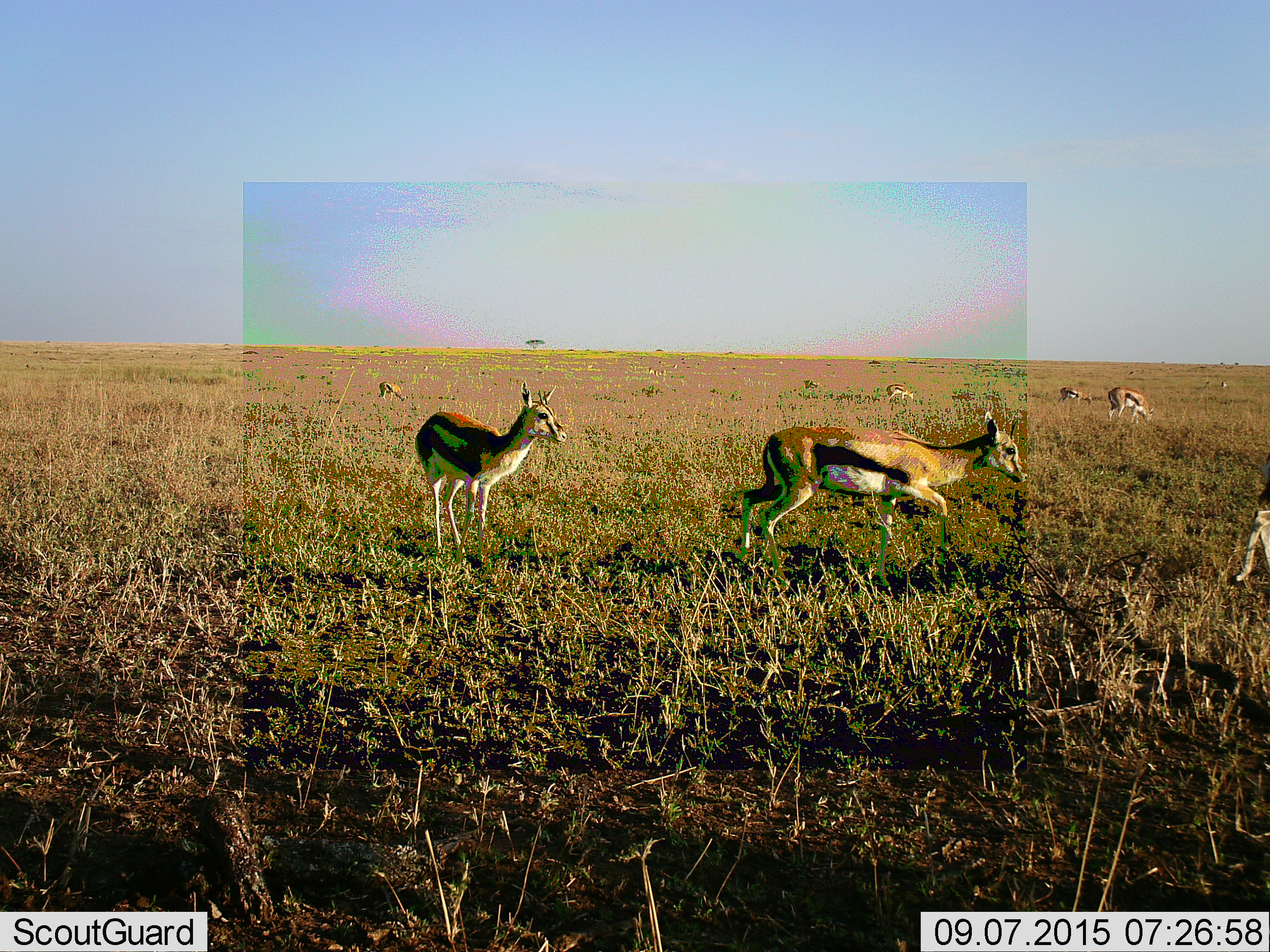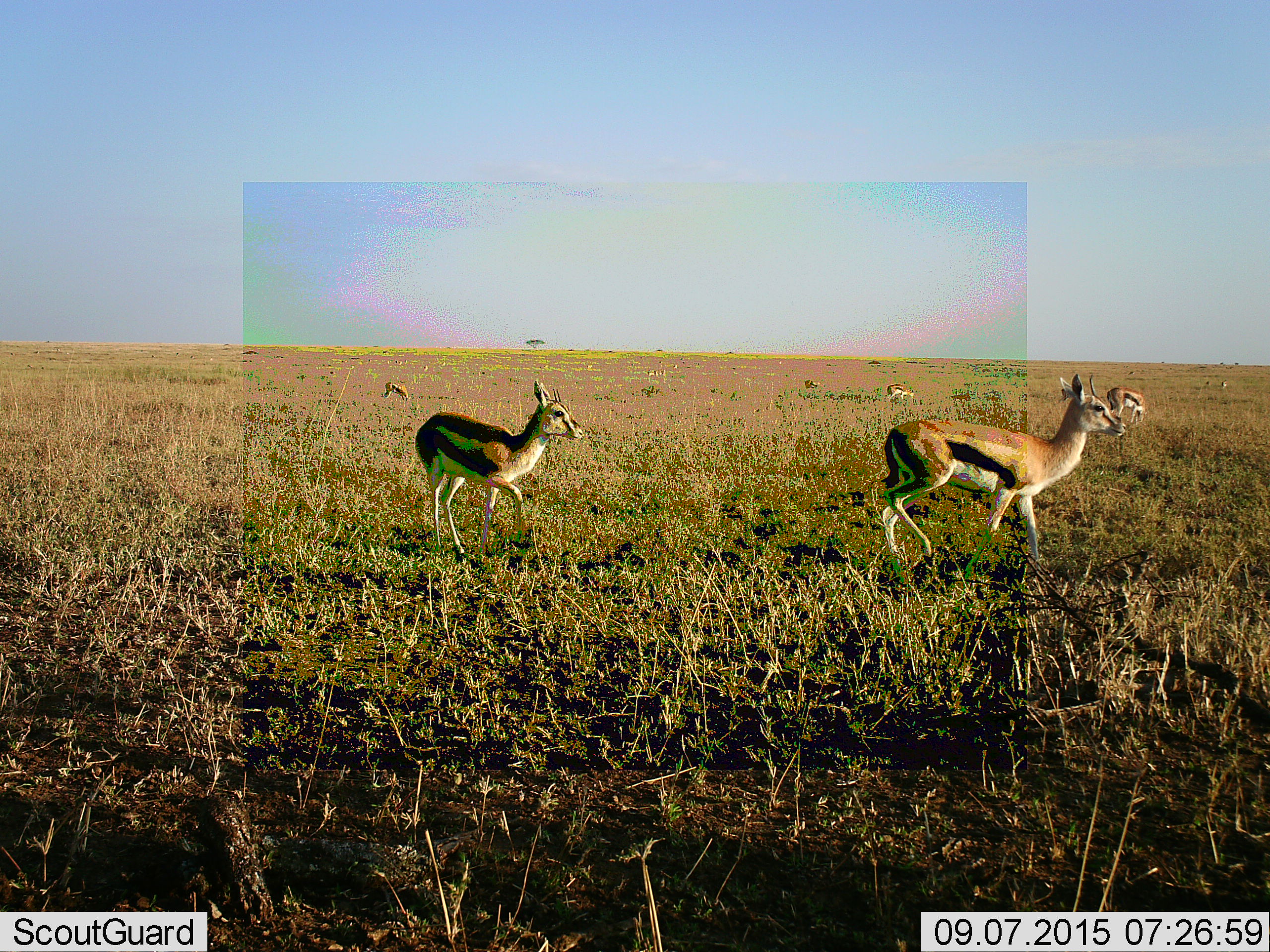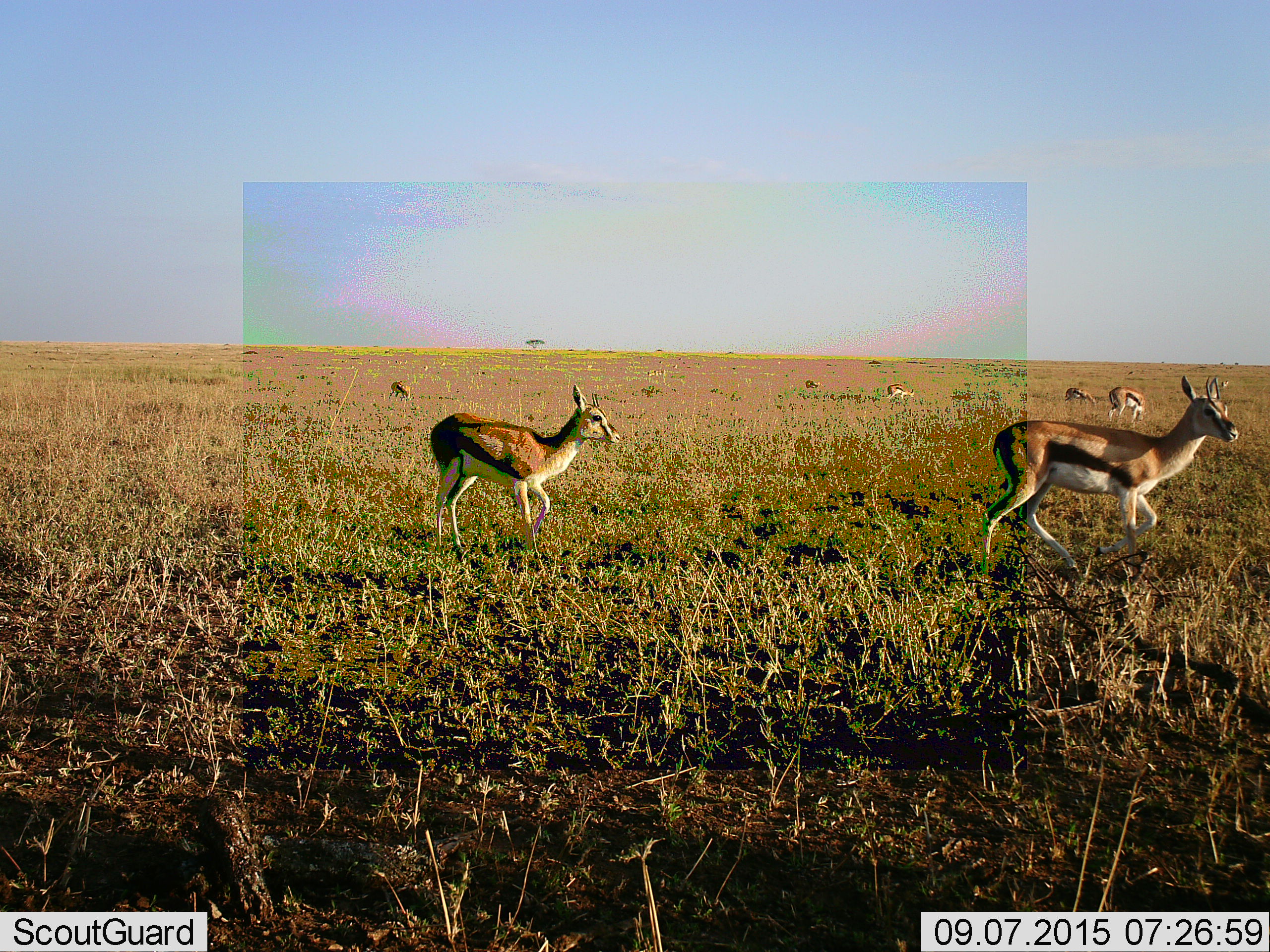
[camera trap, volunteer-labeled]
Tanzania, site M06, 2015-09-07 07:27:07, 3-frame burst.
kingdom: Animalia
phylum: Chordata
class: Mammalia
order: Artiodactyla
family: Bovidae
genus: Eudorcas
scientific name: Eudorcas thomsonii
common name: thomson's gazelle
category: gazellethomsons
Gazellethomsons (thomson's gazelle) (Eudorcas thomsonii), count 9. Behavior (volunteer vote fractions): standing 67%, resting 0%, moving 78%, interacting 0%. Young present (vote fraction): 0%. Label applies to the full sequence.